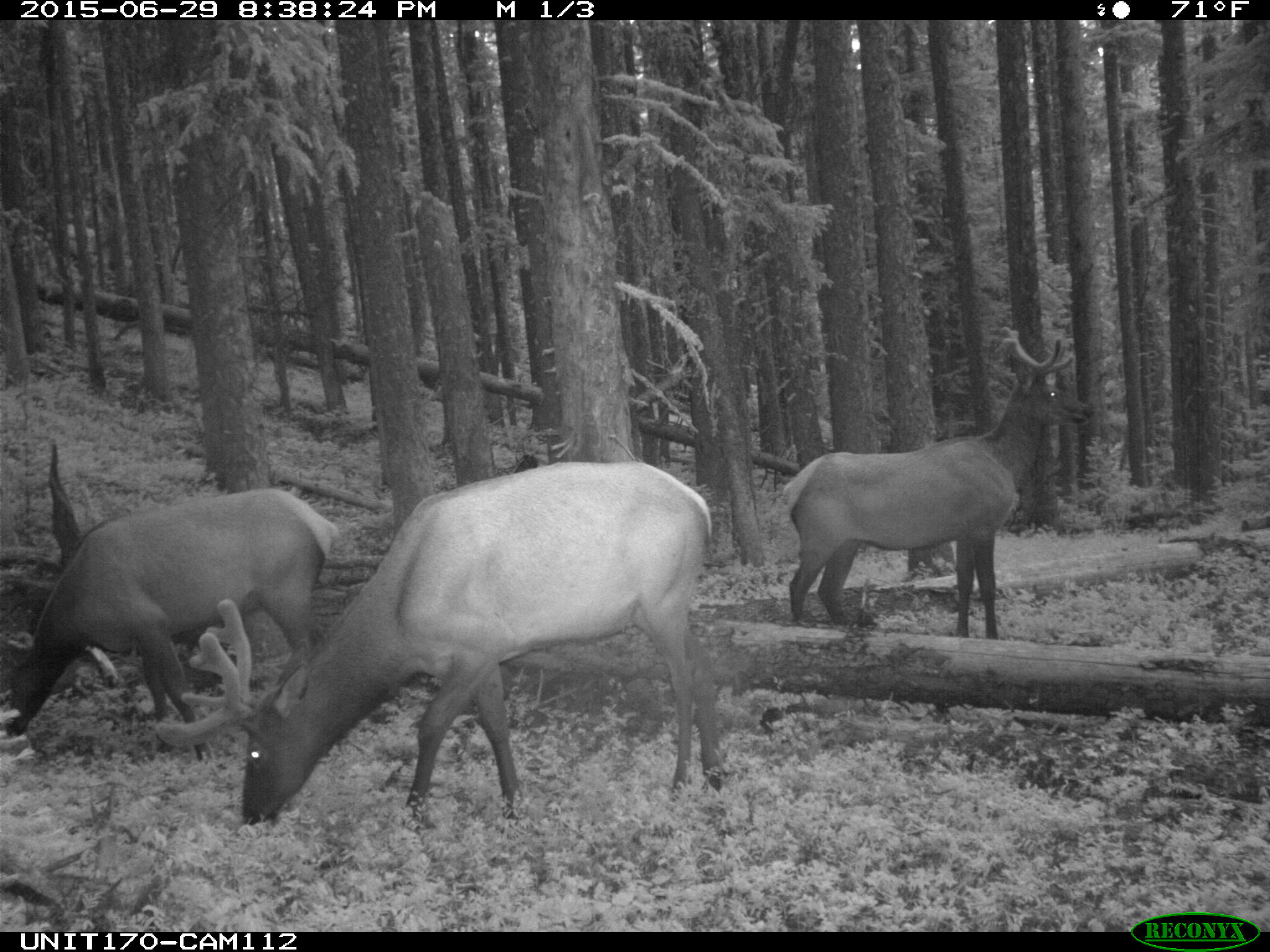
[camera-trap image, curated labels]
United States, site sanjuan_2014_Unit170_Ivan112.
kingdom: Animalia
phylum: Chordata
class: Mammalia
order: Artiodactyla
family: Cervidae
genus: Cervus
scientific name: Cervus elaphus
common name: red deer